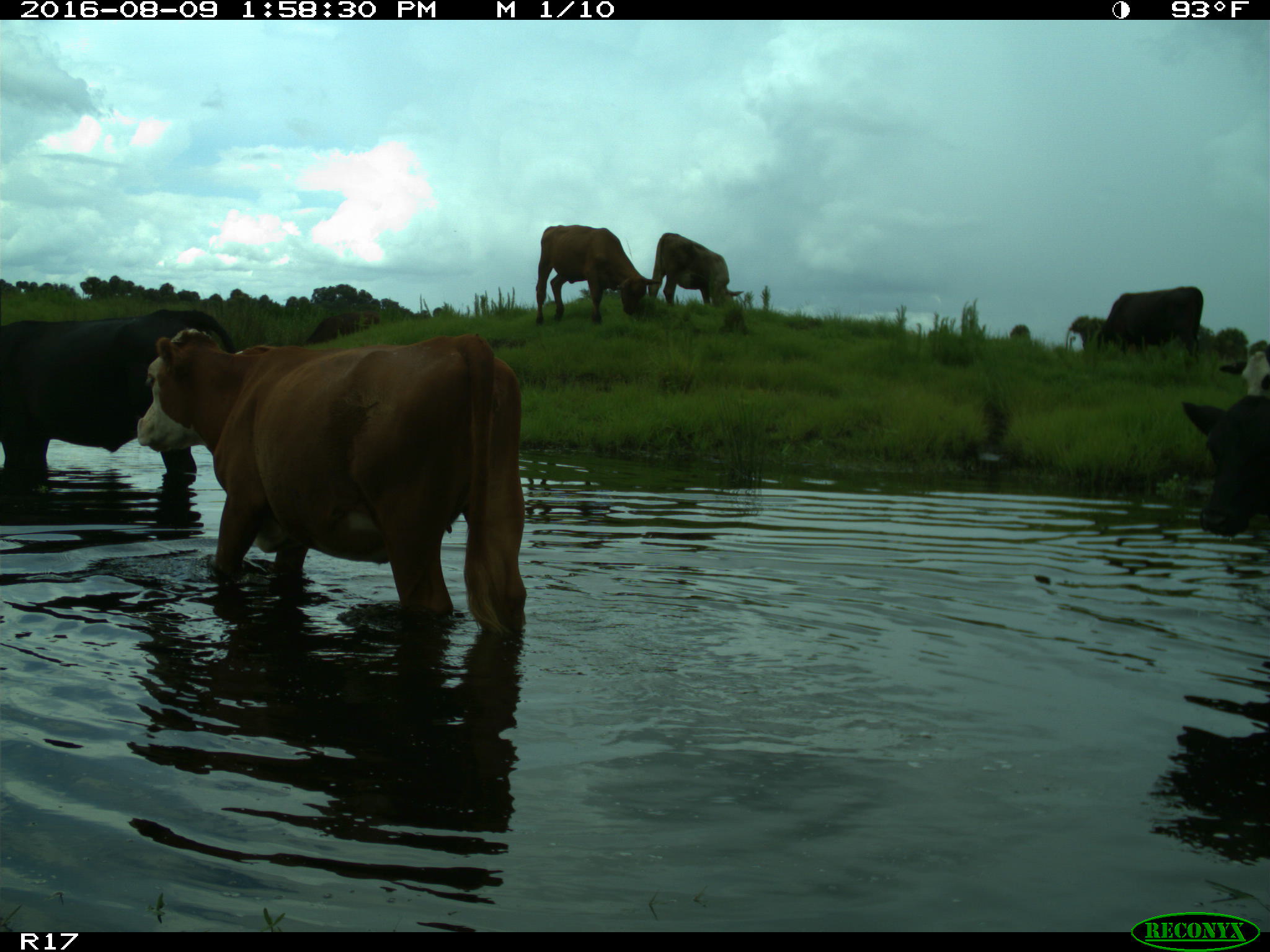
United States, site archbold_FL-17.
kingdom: Animalia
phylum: Chordata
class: Mammalia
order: Artiodactyla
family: Bovidae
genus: Bos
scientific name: Bos taurus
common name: domestic cow